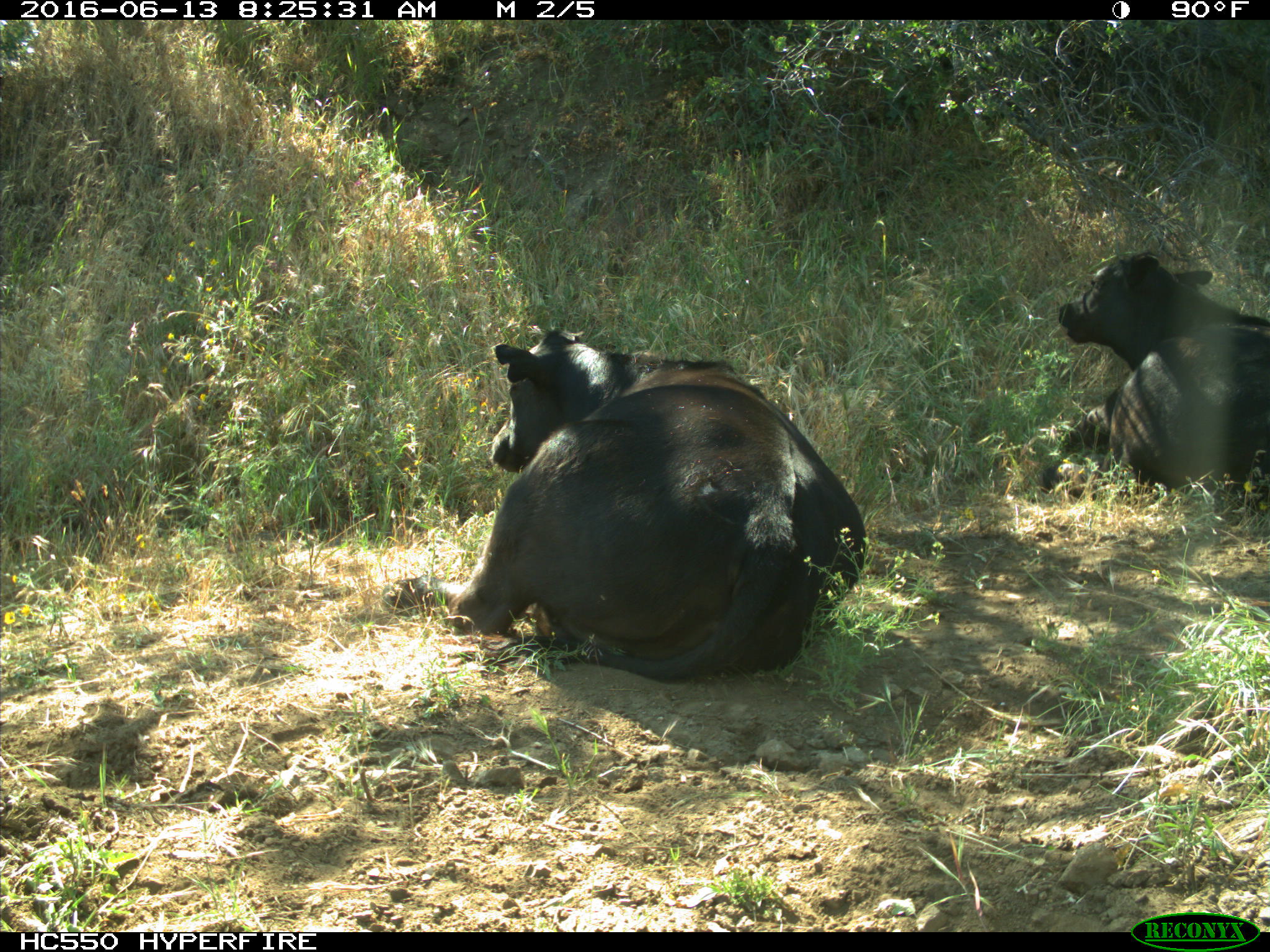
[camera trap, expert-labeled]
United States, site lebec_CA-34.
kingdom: Animalia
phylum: Chordata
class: Mammalia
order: Artiodactyla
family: Bovidae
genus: Bos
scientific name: Bos taurus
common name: domestic cow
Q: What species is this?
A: Bos taurus (domestic cow).